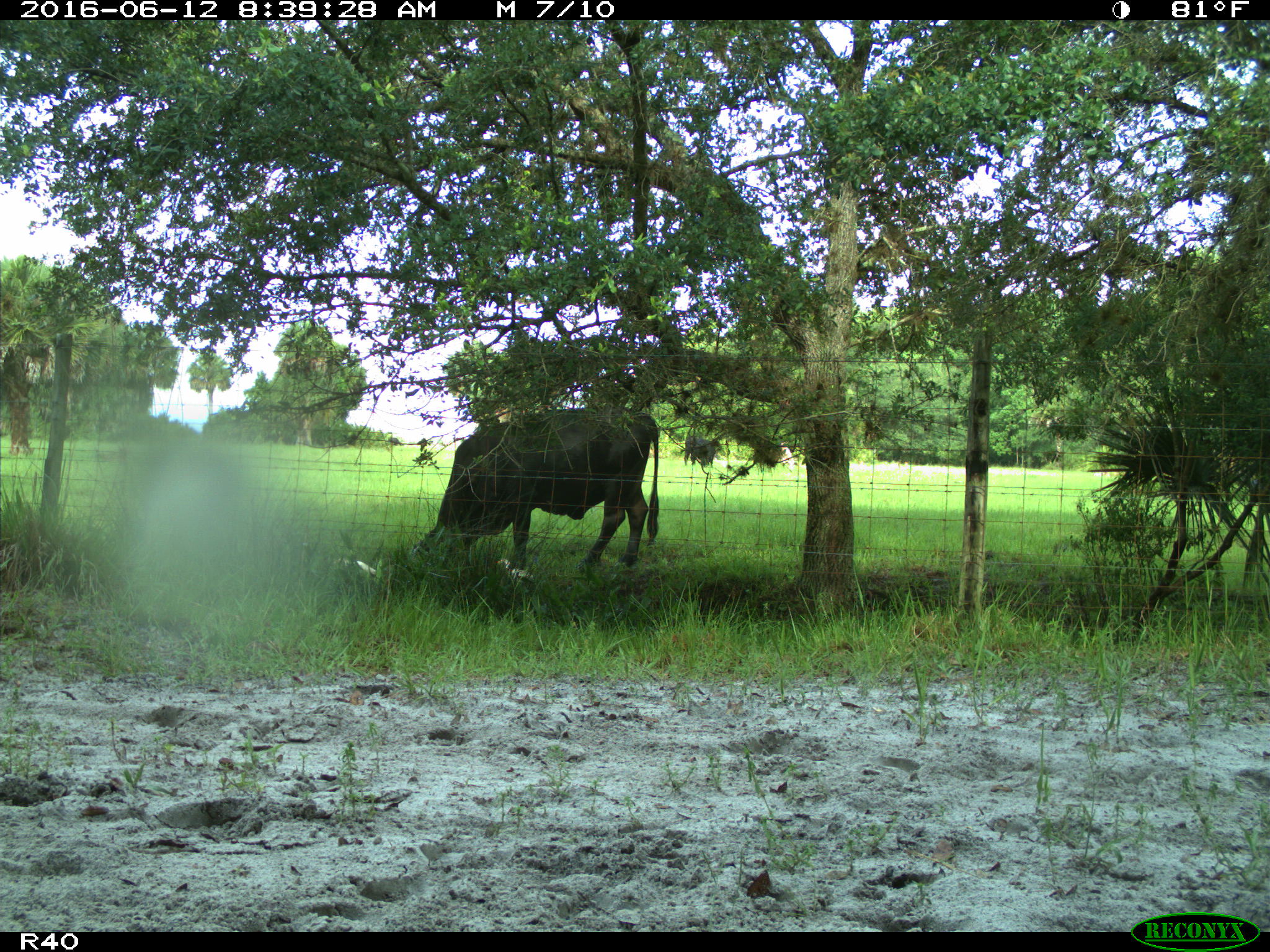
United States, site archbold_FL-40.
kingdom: Animalia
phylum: Chordata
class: Mammalia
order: Artiodactyla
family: Bovidae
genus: Bos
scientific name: Bos taurus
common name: domestic cow